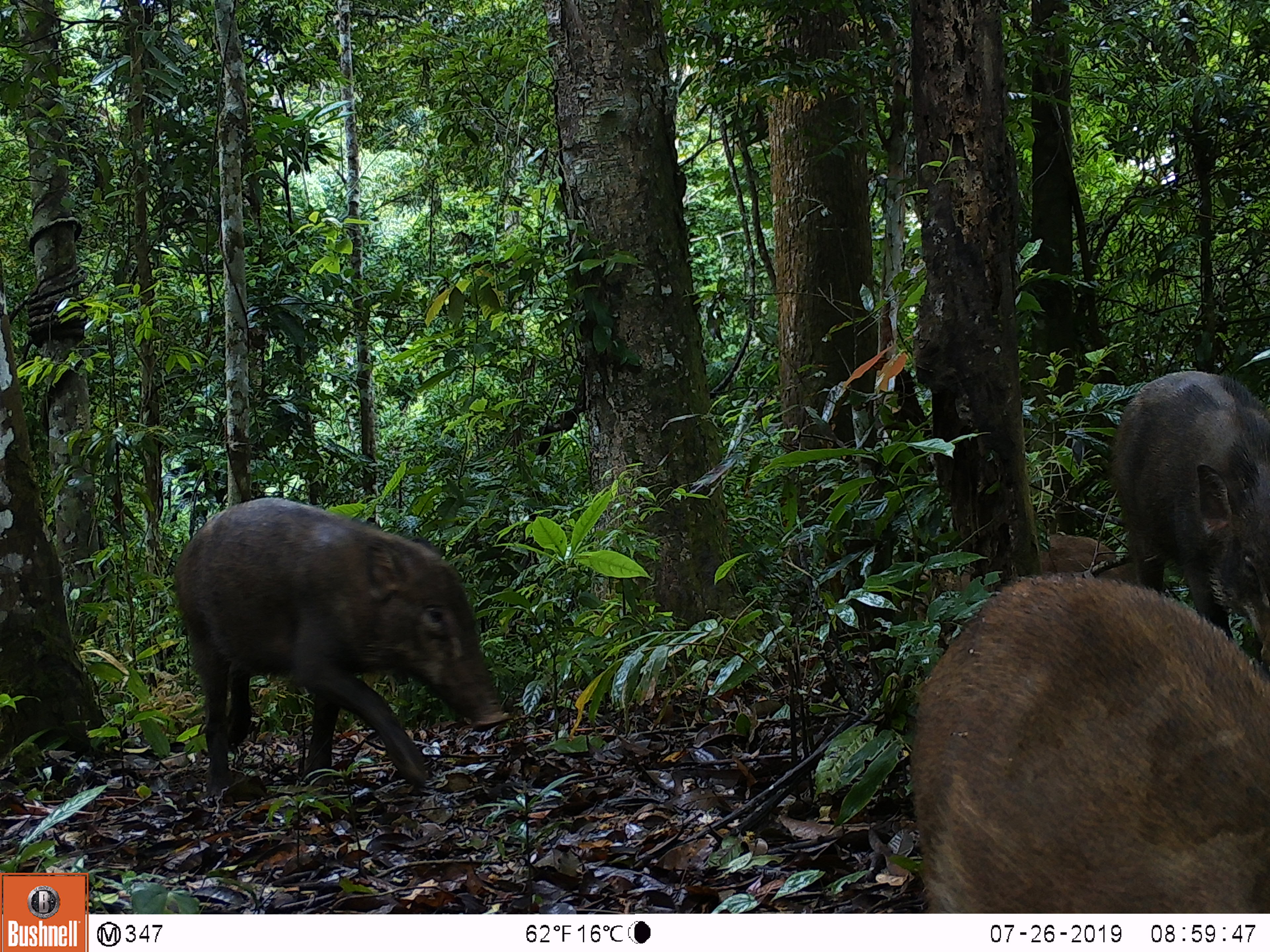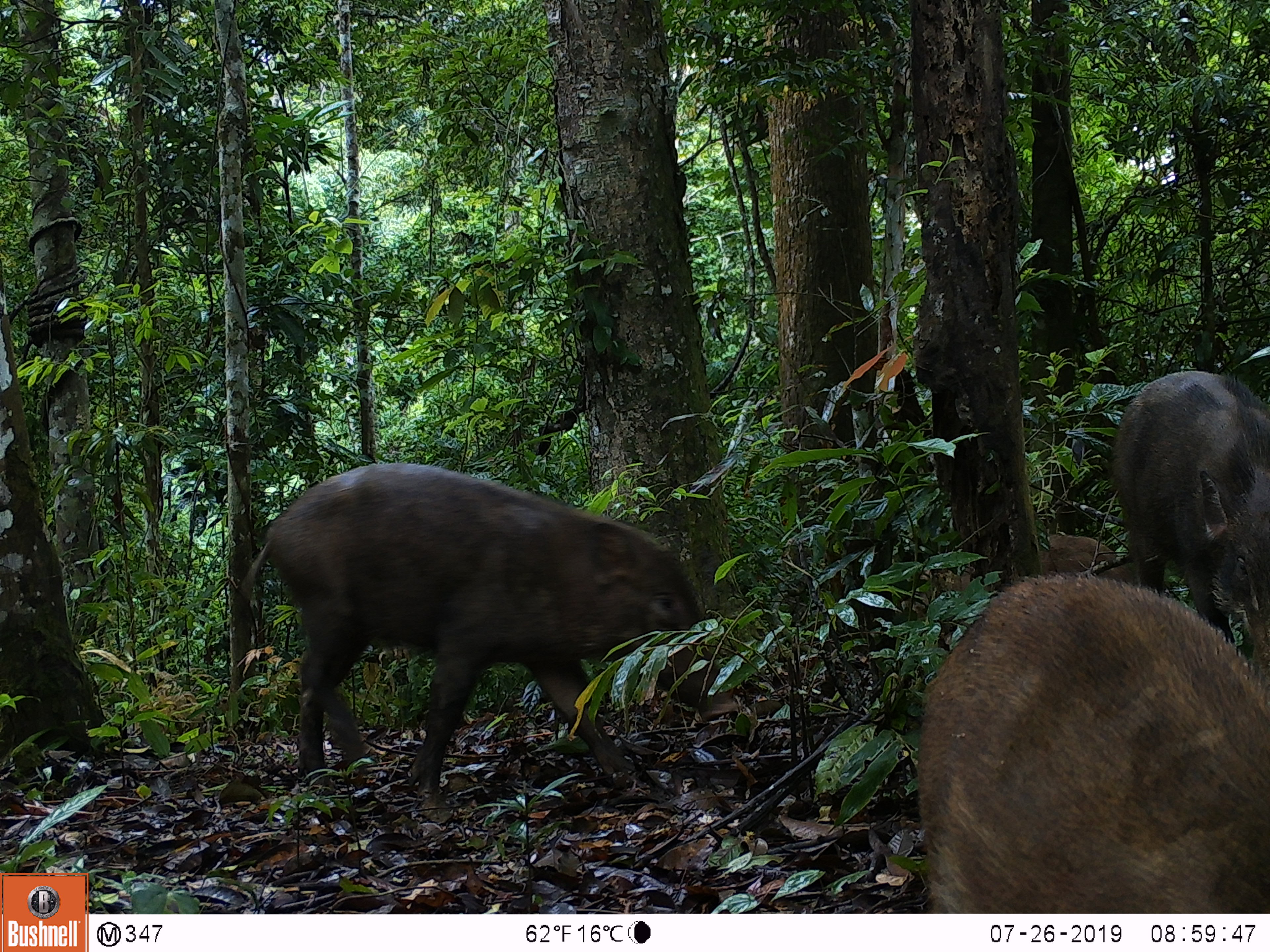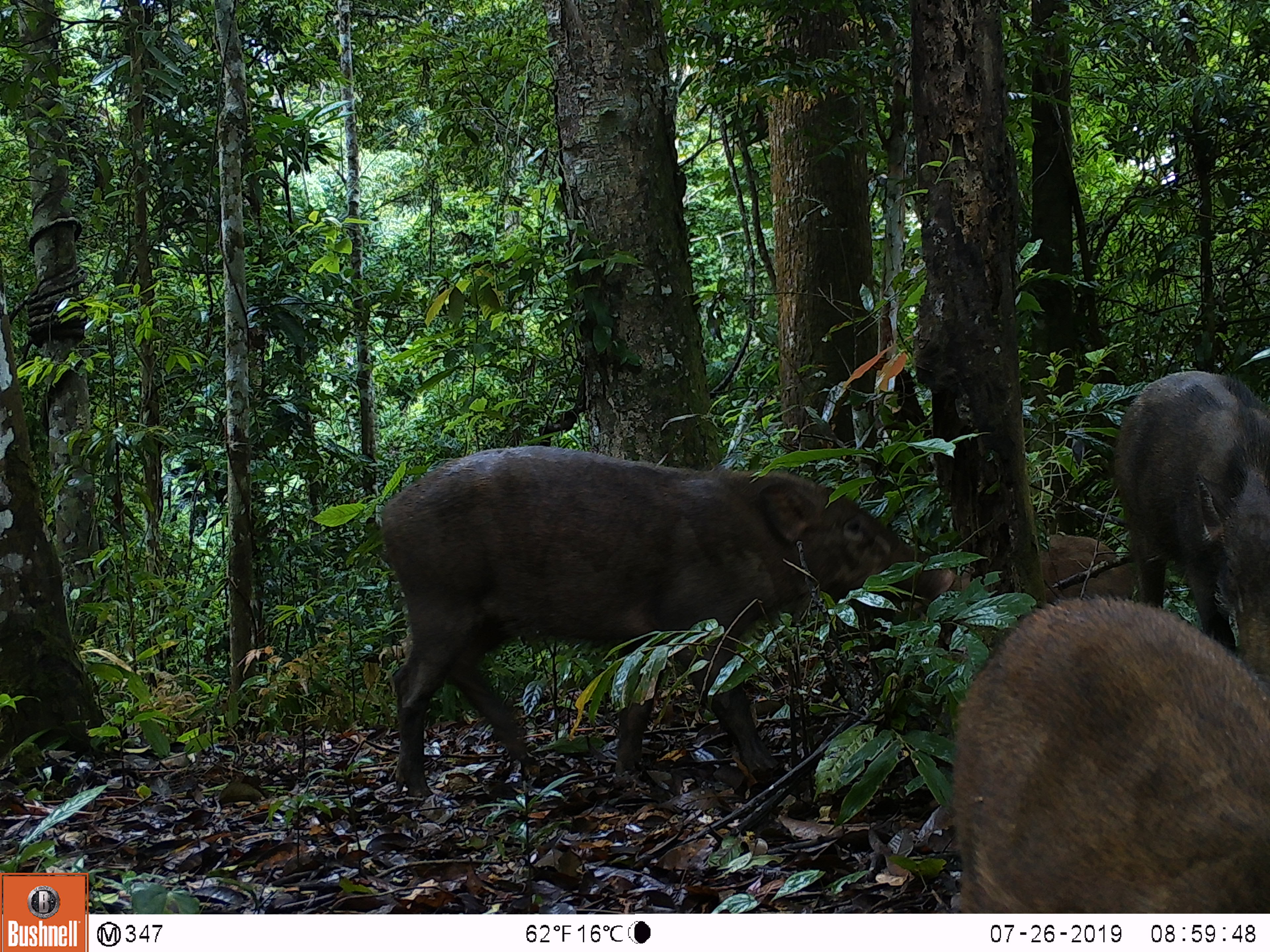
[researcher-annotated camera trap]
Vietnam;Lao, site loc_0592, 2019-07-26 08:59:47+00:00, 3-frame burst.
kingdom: Animalia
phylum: Chordata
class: Mammalia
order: Artiodactyla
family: Suidae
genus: Sus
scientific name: Sus scrofa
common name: eurasian wild pig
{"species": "eurasian wild pig (Sus scrofa)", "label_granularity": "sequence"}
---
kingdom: Animalia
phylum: Chordata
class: Aves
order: Galliformes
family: Phasianidae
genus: Polyplectron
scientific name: Polyplectron bicalcaratum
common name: gray peacock-pheasant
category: grey peacock pheasant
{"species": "grey peacock pheasant (gray peacock-pheasant) (Polyplectron bicalcaratum)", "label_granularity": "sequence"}